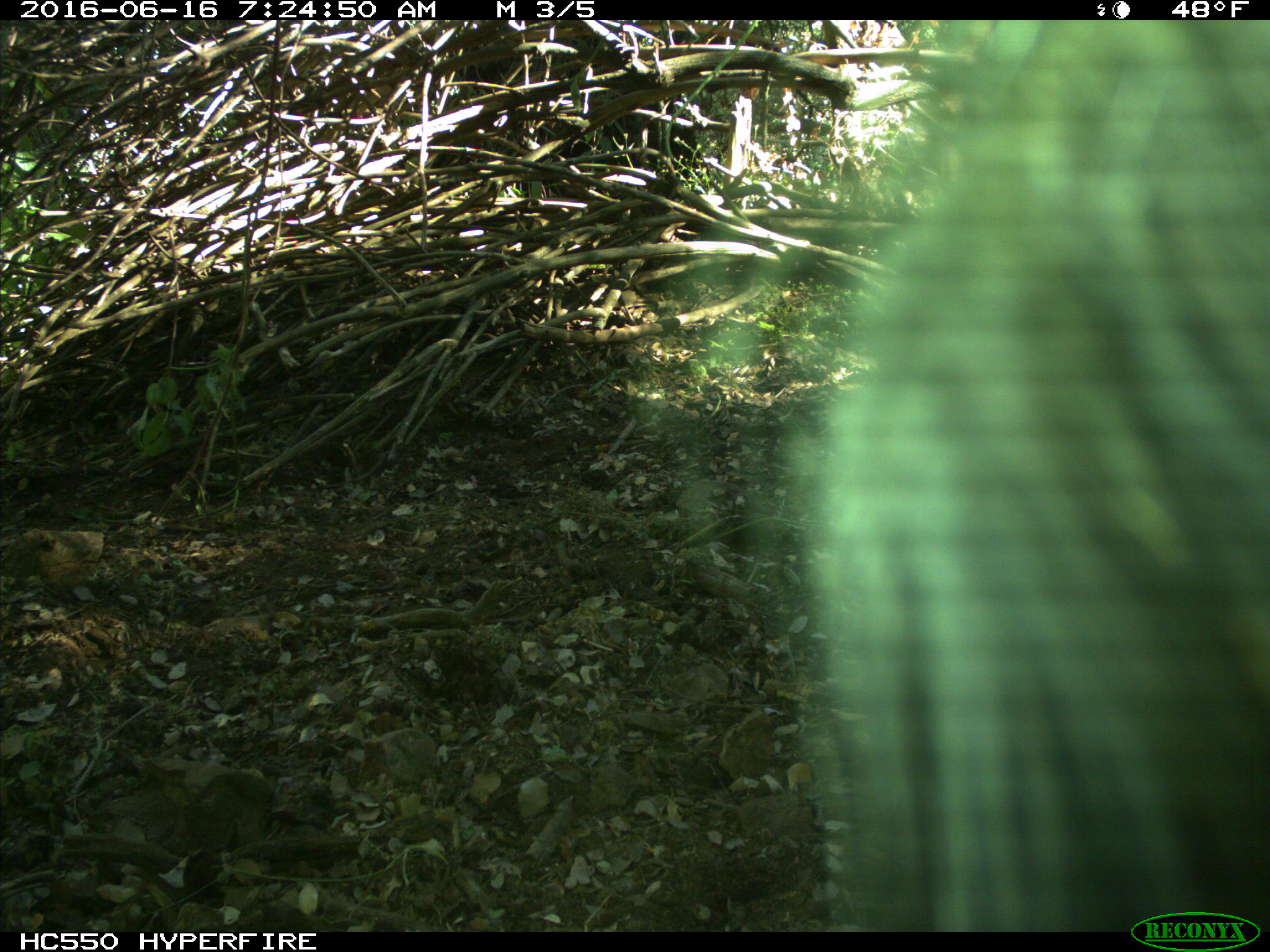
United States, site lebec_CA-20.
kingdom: Animalia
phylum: Chordata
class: Mammalia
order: Artiodactyla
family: Bovidae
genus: Bos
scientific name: Bos taurus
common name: domestic cow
Bos taurus (domestic cow).